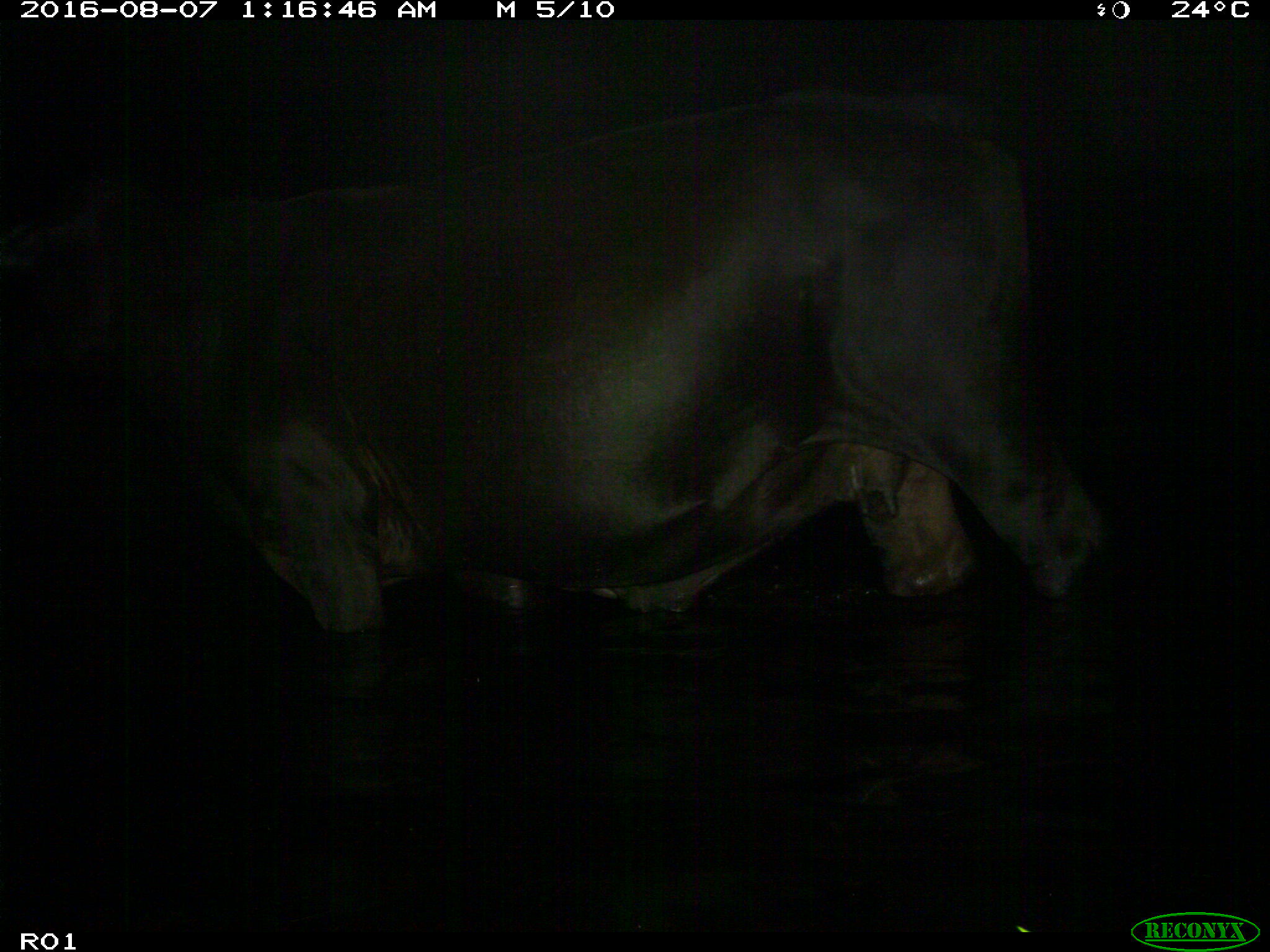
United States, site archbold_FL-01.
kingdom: Animalia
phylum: Chordata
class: Mammalia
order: Artiodactyla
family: Bovidae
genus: Bos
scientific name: Bos taurus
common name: domestic cow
Bos taurus (domestic cow).